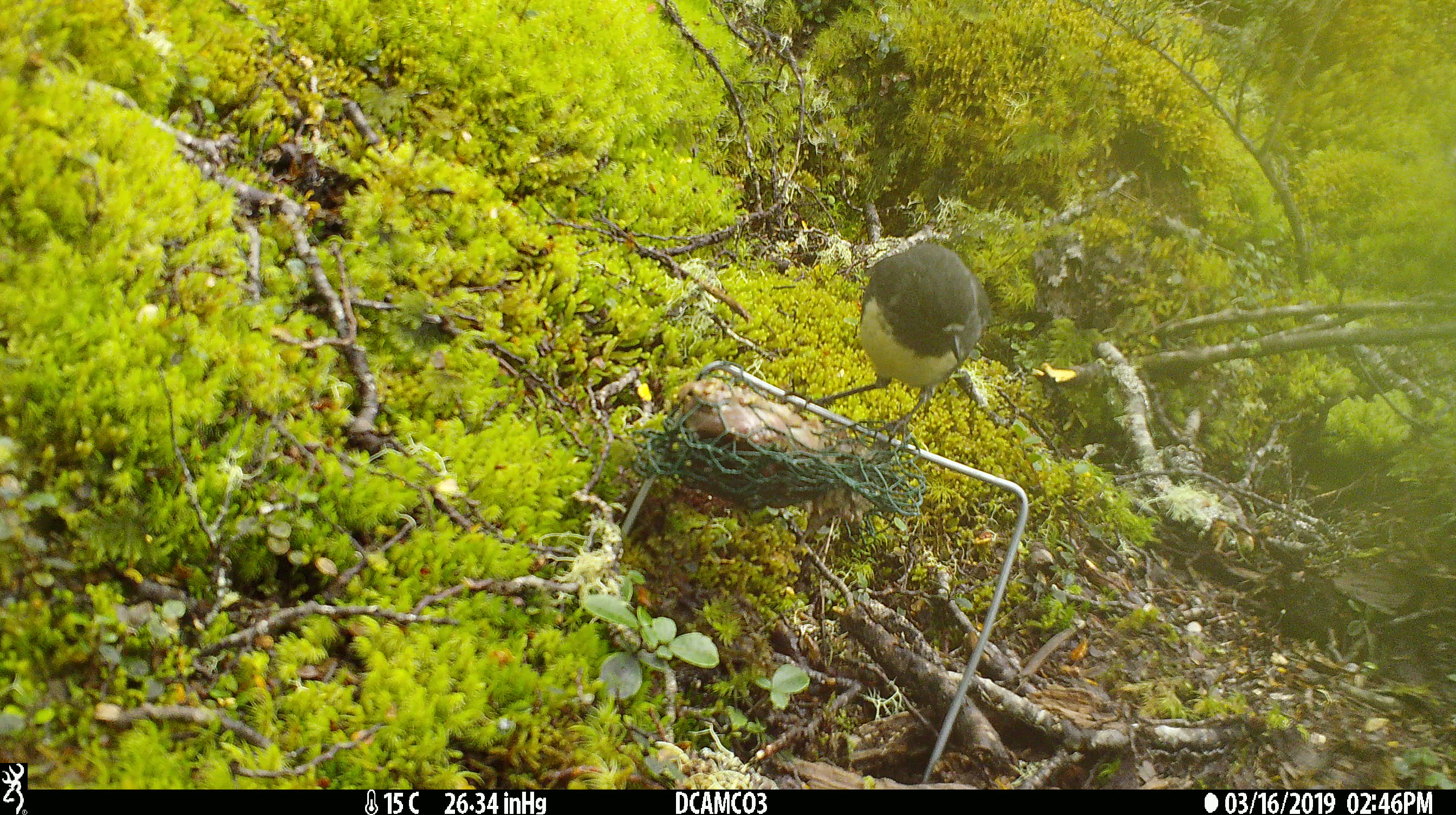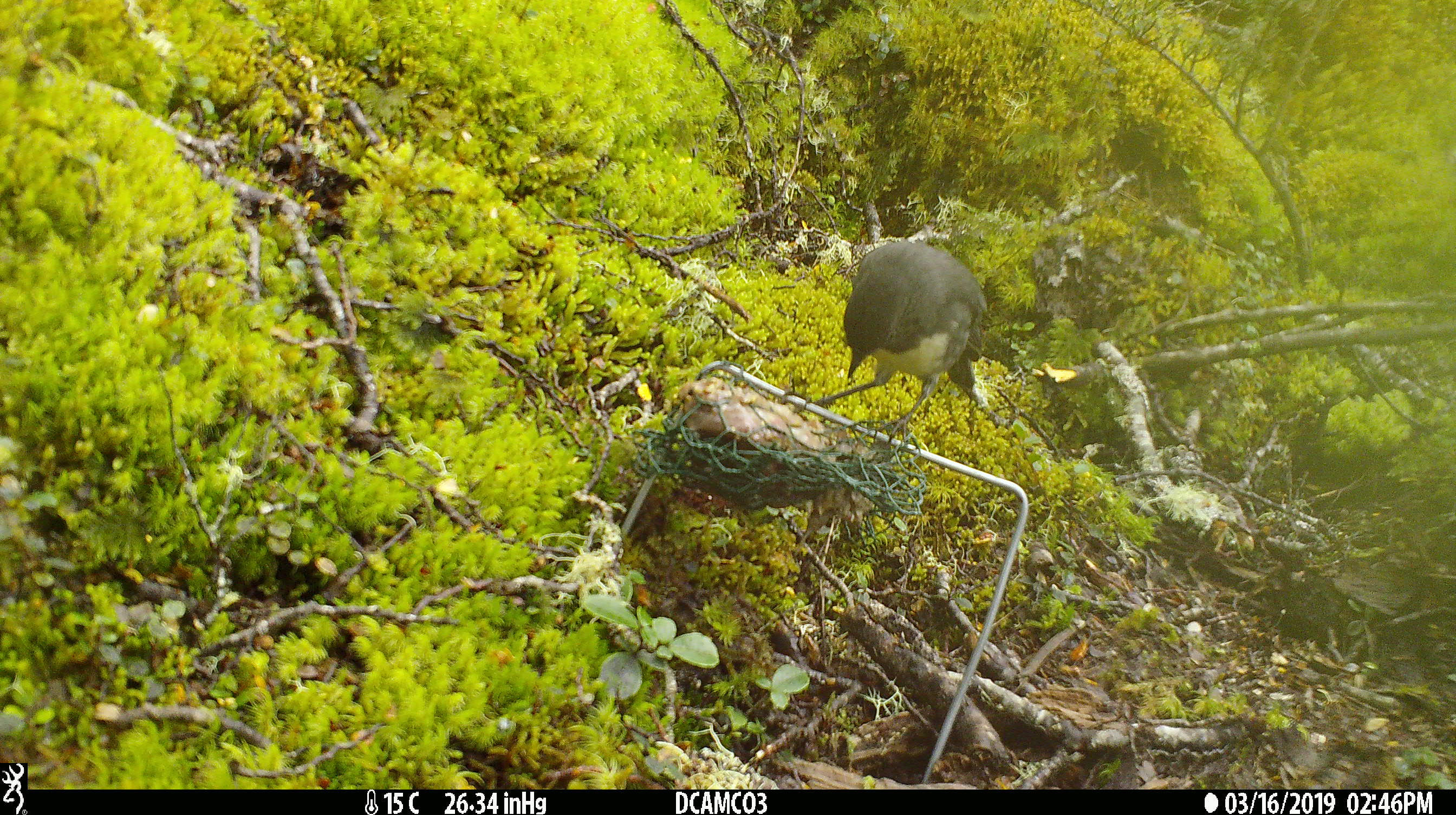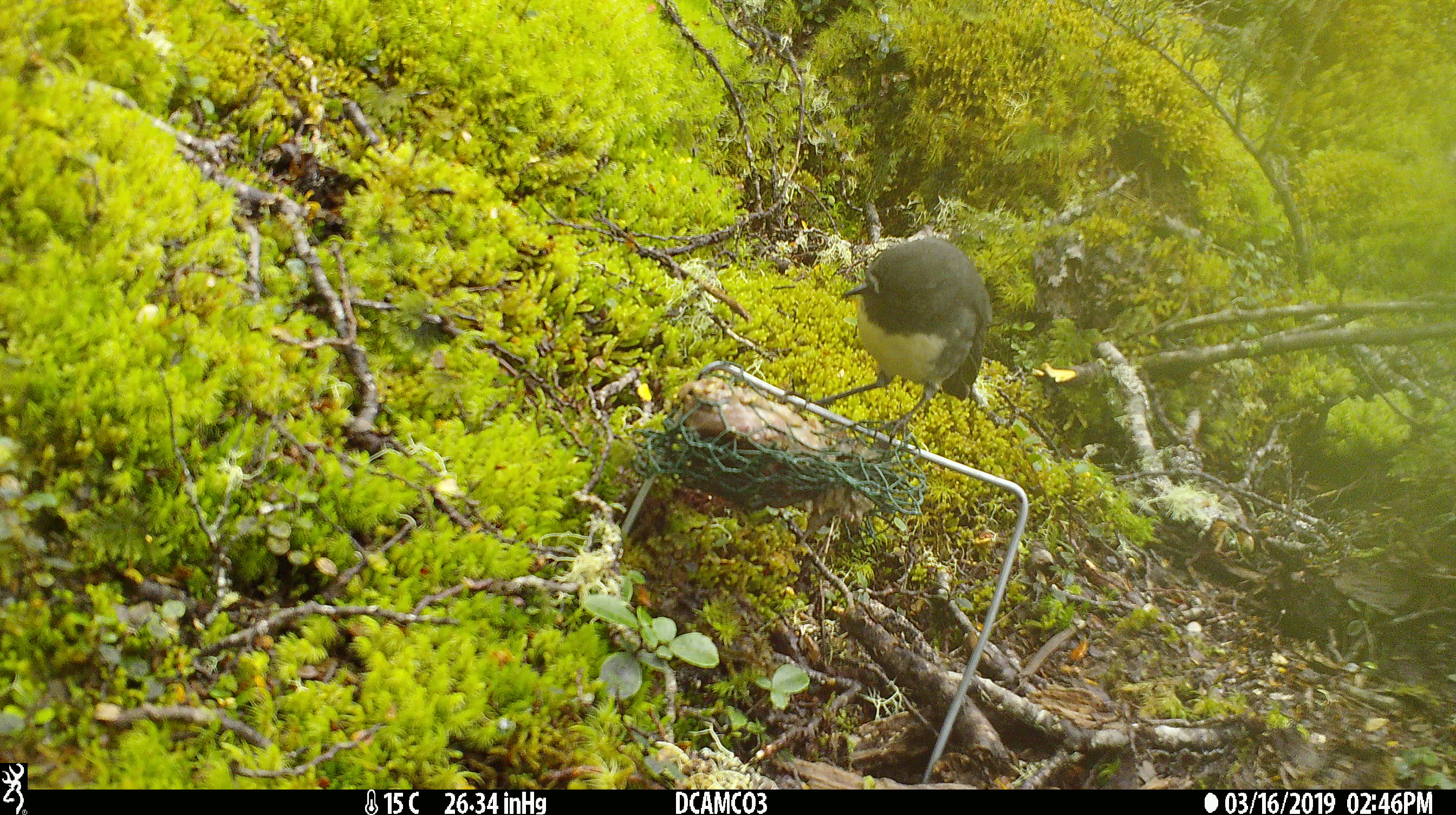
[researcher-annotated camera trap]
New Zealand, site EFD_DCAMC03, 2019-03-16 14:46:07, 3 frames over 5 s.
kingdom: Animalia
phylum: Chordata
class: Aves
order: Passeriformes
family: Petroicidae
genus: Petroica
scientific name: Petroica australis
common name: new zealand robin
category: robin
Robin (new zealand robin) (Petroica australis).